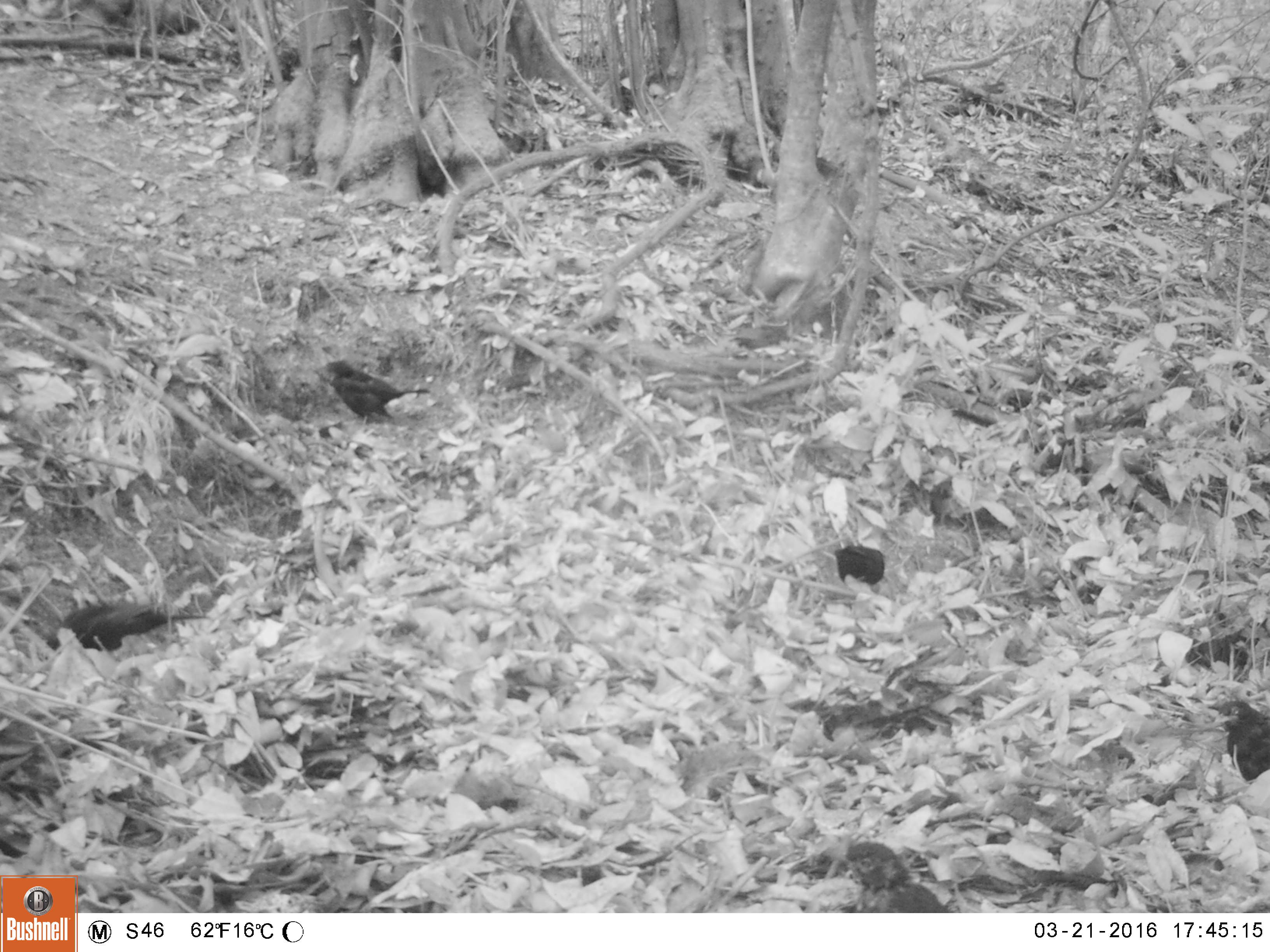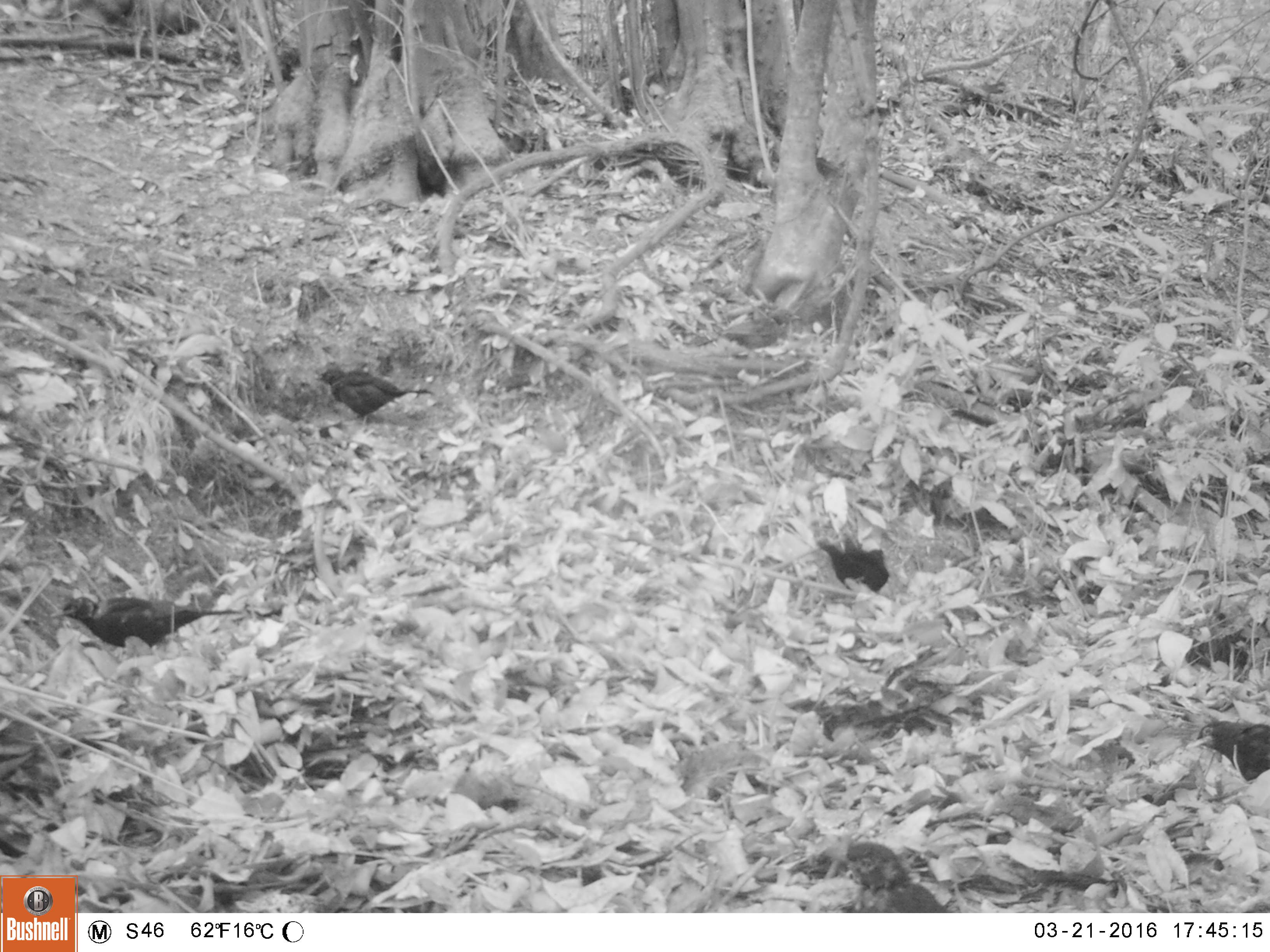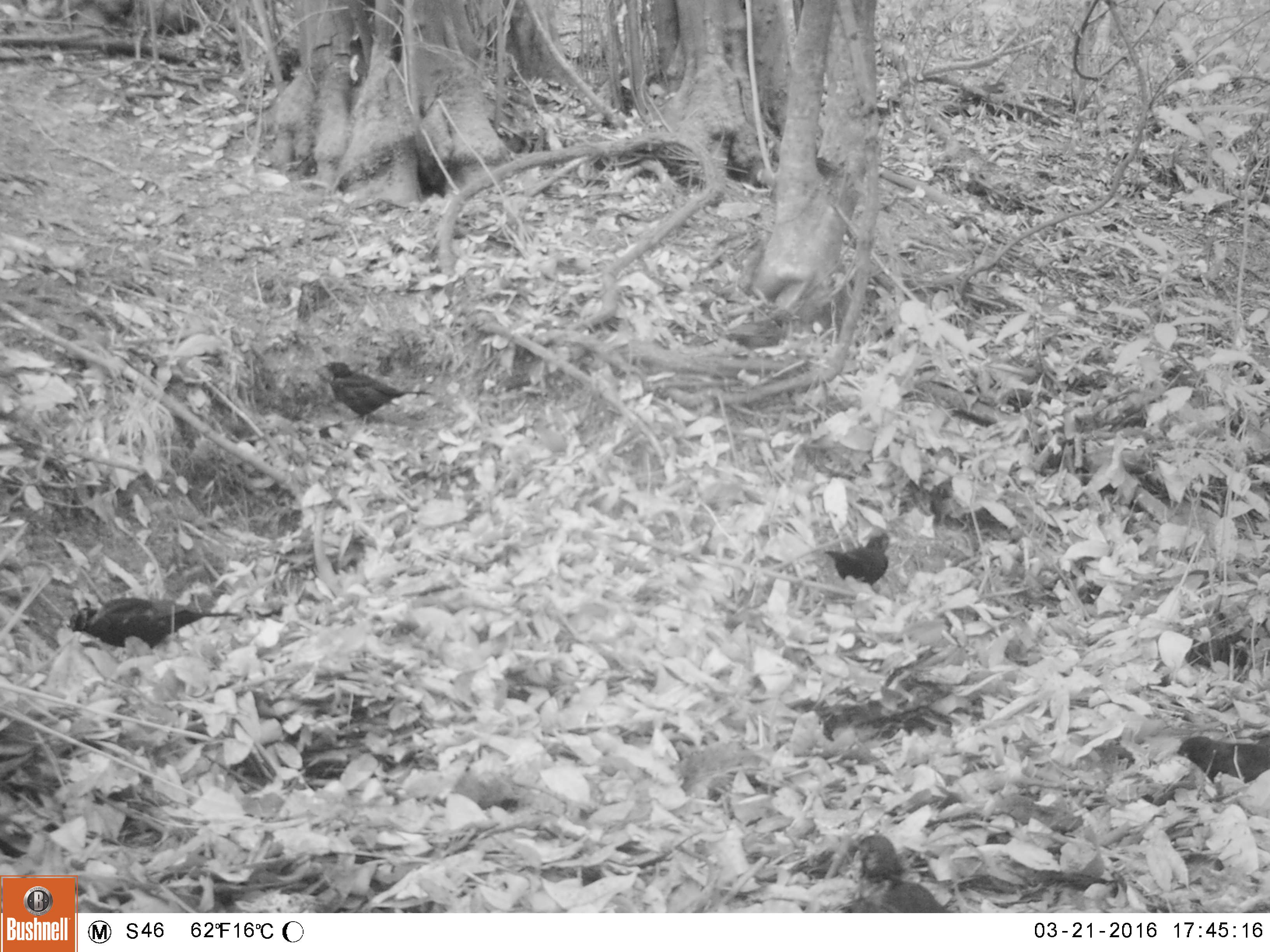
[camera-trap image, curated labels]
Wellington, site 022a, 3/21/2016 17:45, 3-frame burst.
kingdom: Animalia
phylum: Chordata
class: Aves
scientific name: Aves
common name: bird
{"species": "bird (Aves)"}